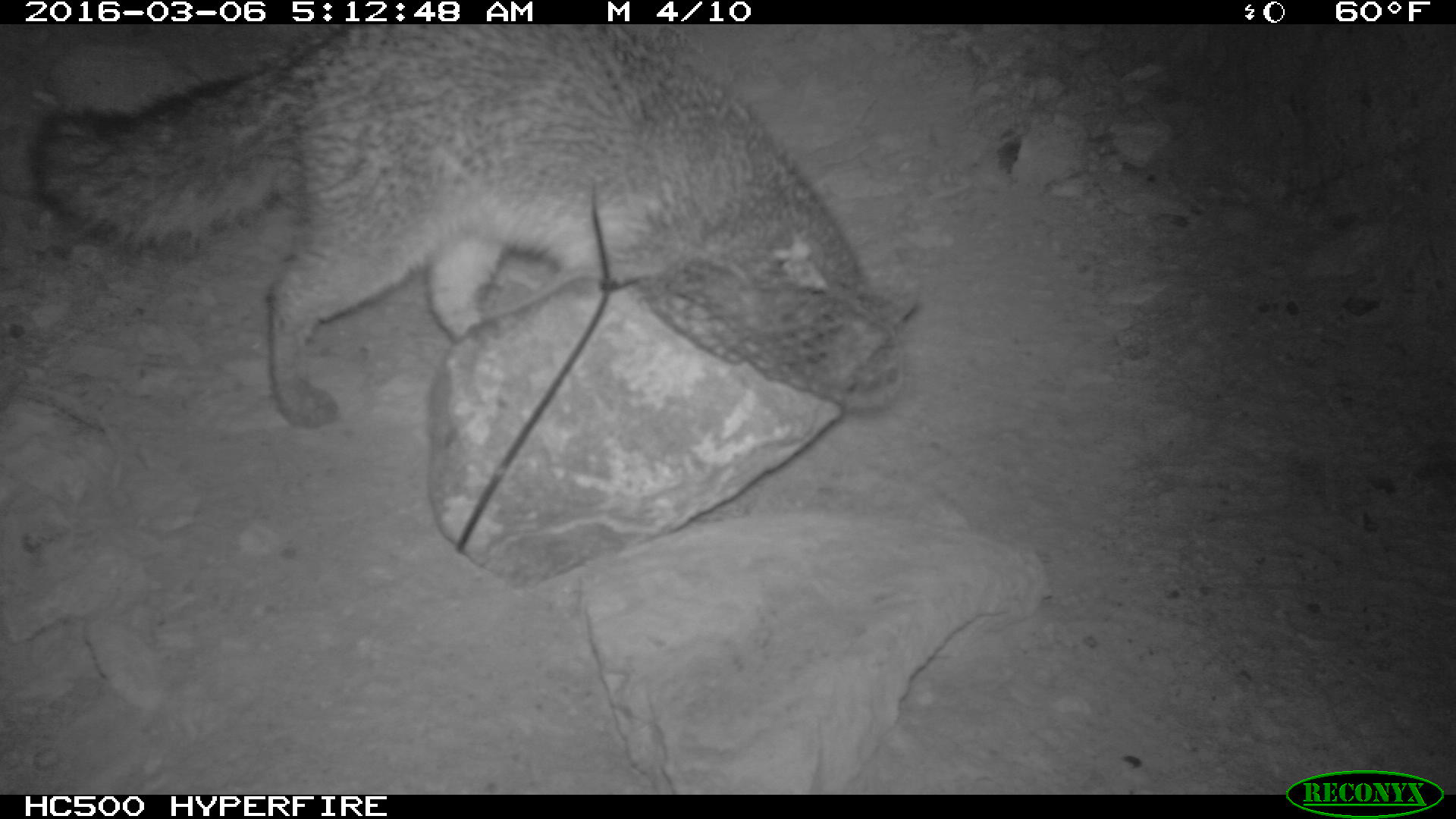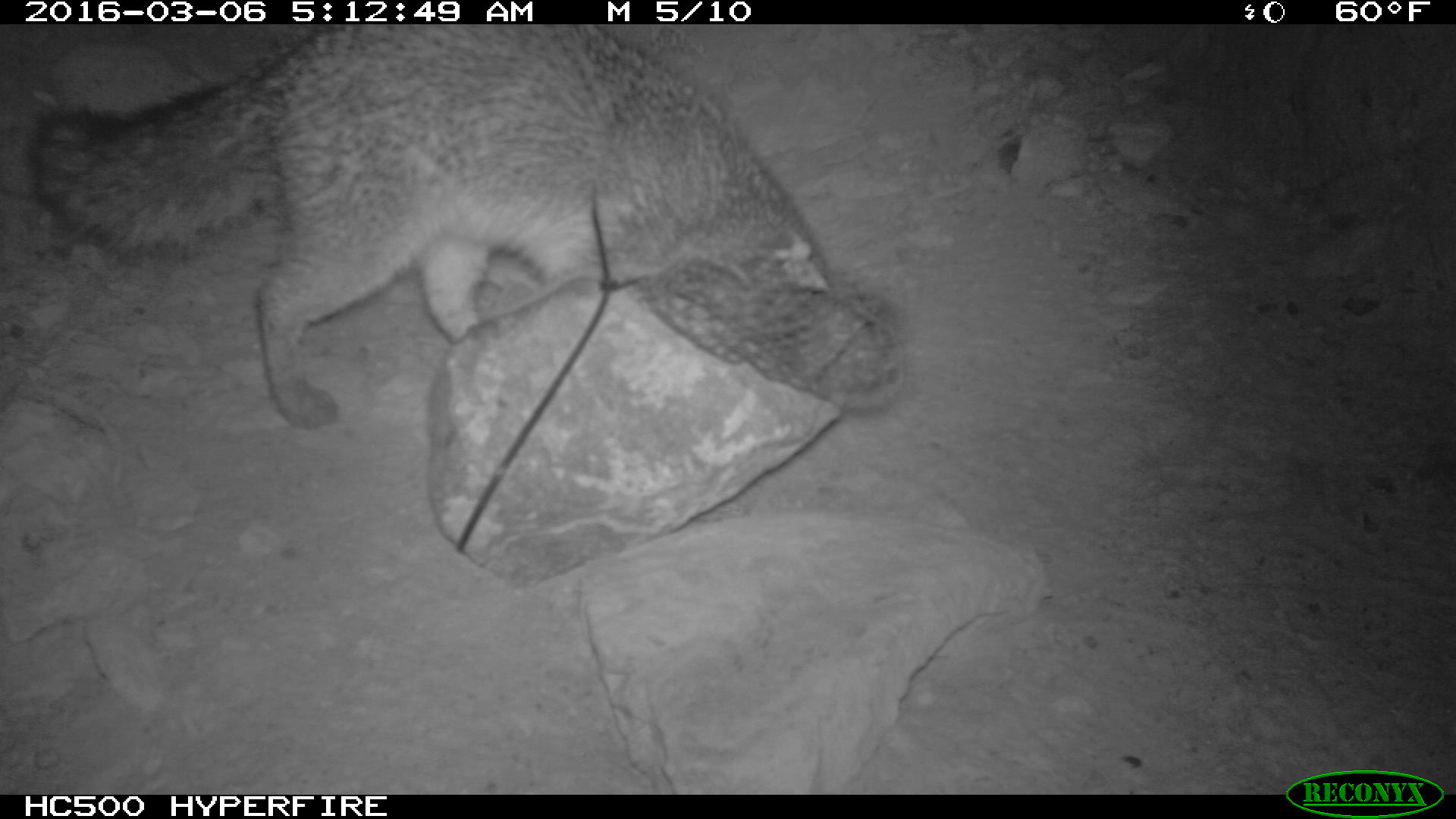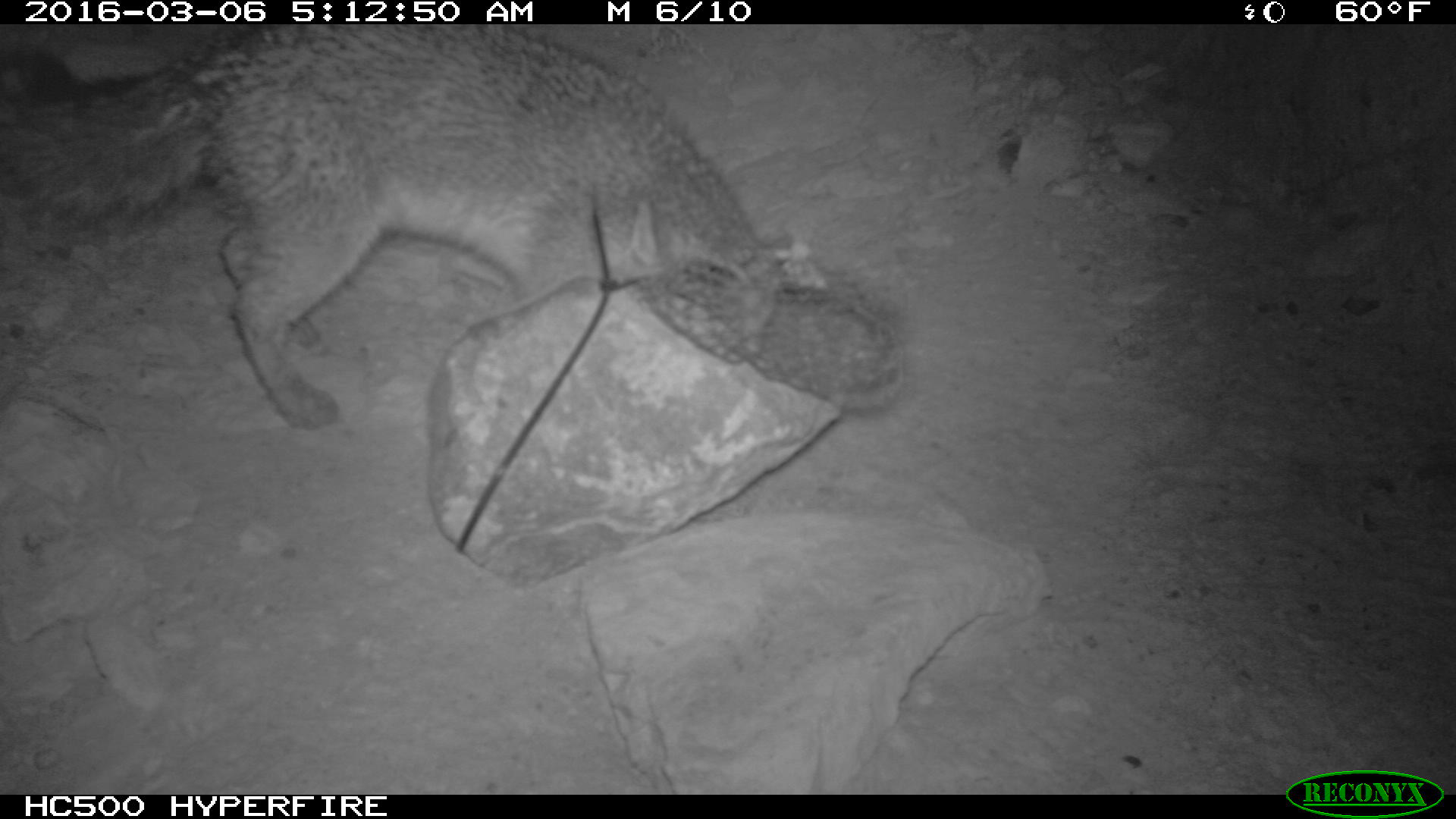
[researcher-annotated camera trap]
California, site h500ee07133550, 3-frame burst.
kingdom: Animalia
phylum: Chordata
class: Mammalia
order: Carnivora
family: Canidae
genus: Urocyon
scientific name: Urocyon littoralis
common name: island fox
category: fox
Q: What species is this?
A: Fox (island fox) (Urocyon littoralis).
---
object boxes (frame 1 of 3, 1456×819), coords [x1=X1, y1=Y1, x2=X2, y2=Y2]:
fox: [x1=30, y1=26, x2=918, y2=428]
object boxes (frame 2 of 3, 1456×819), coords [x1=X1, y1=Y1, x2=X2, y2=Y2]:
fox: [x1=32, y1=24, x2=830, y2=433]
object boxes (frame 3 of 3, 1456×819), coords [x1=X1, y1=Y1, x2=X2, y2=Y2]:
fox: [x1=0, y1=23, x2=801, y2=433]